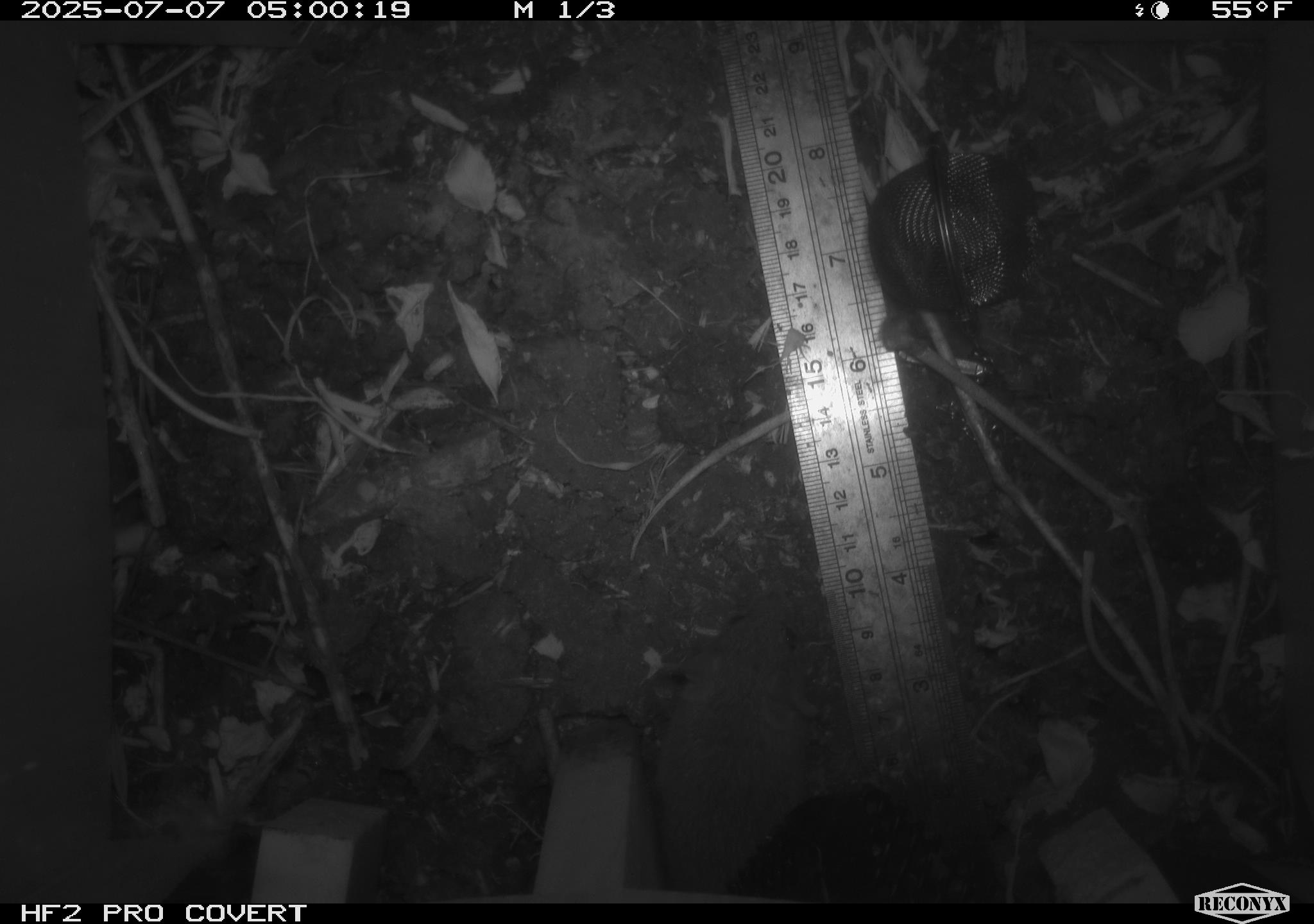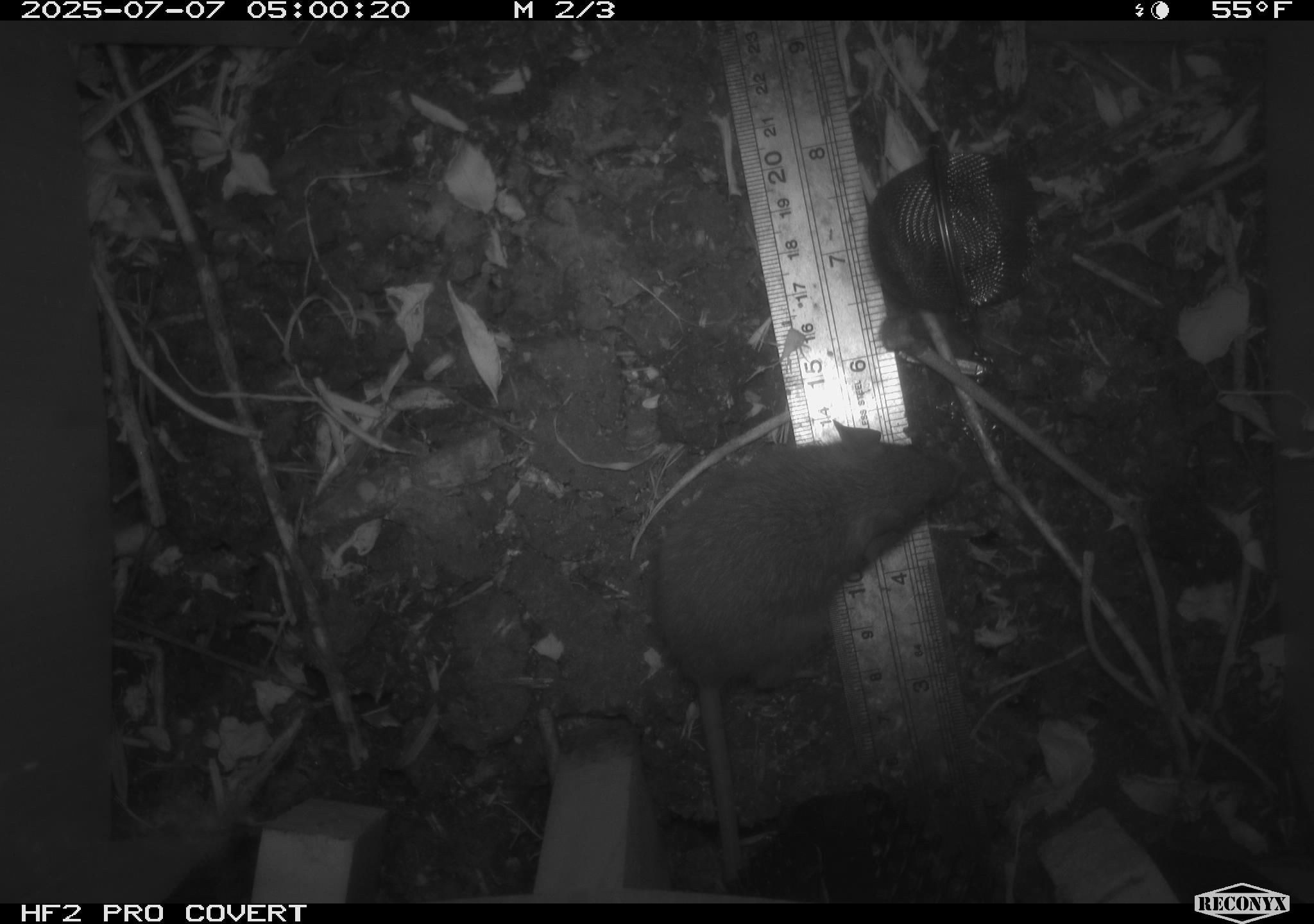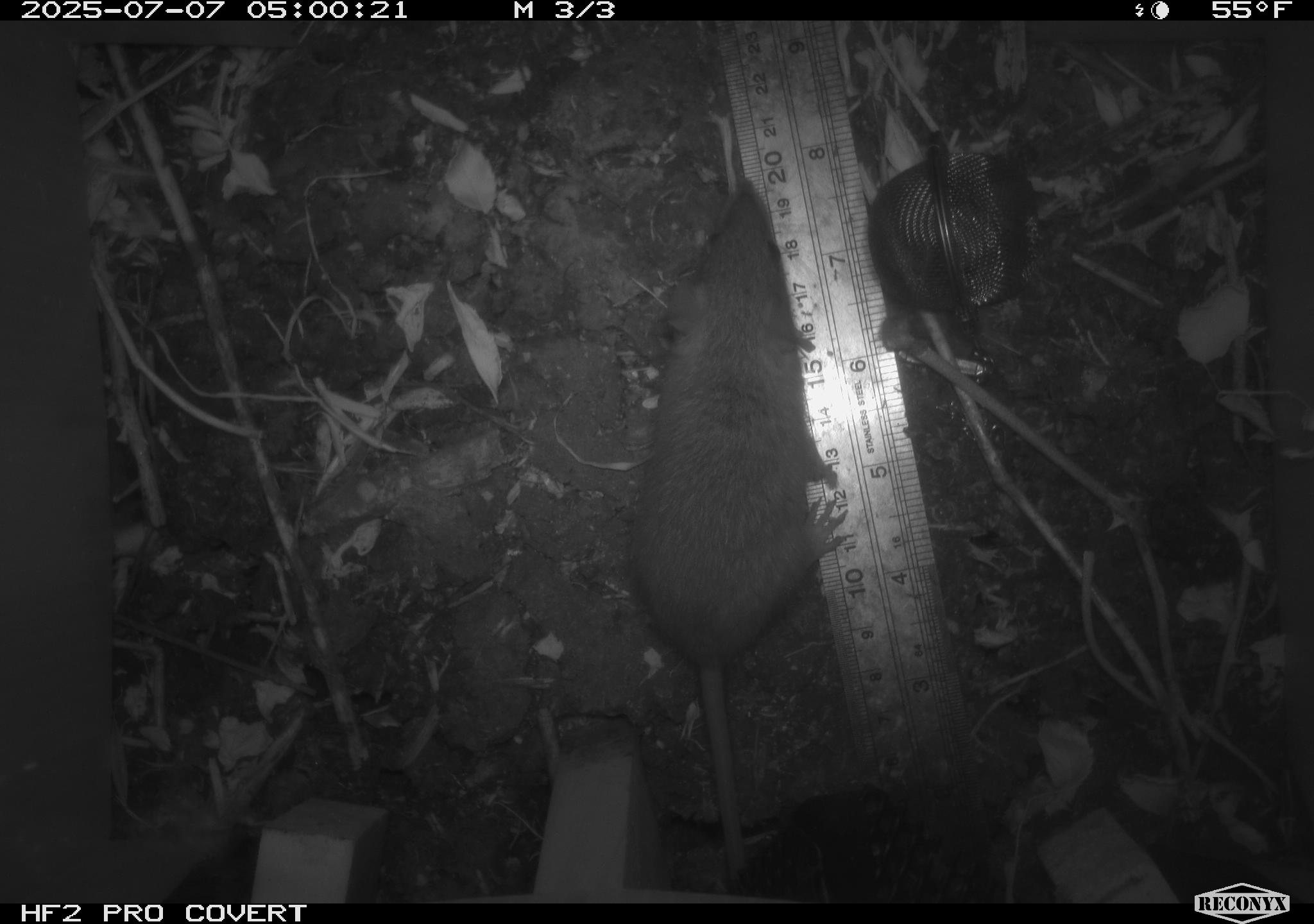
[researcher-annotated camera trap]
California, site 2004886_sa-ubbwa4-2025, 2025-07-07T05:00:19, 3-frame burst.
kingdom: Animalia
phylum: Chordata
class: Mammalia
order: Rodentia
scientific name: Rodentia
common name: rodent